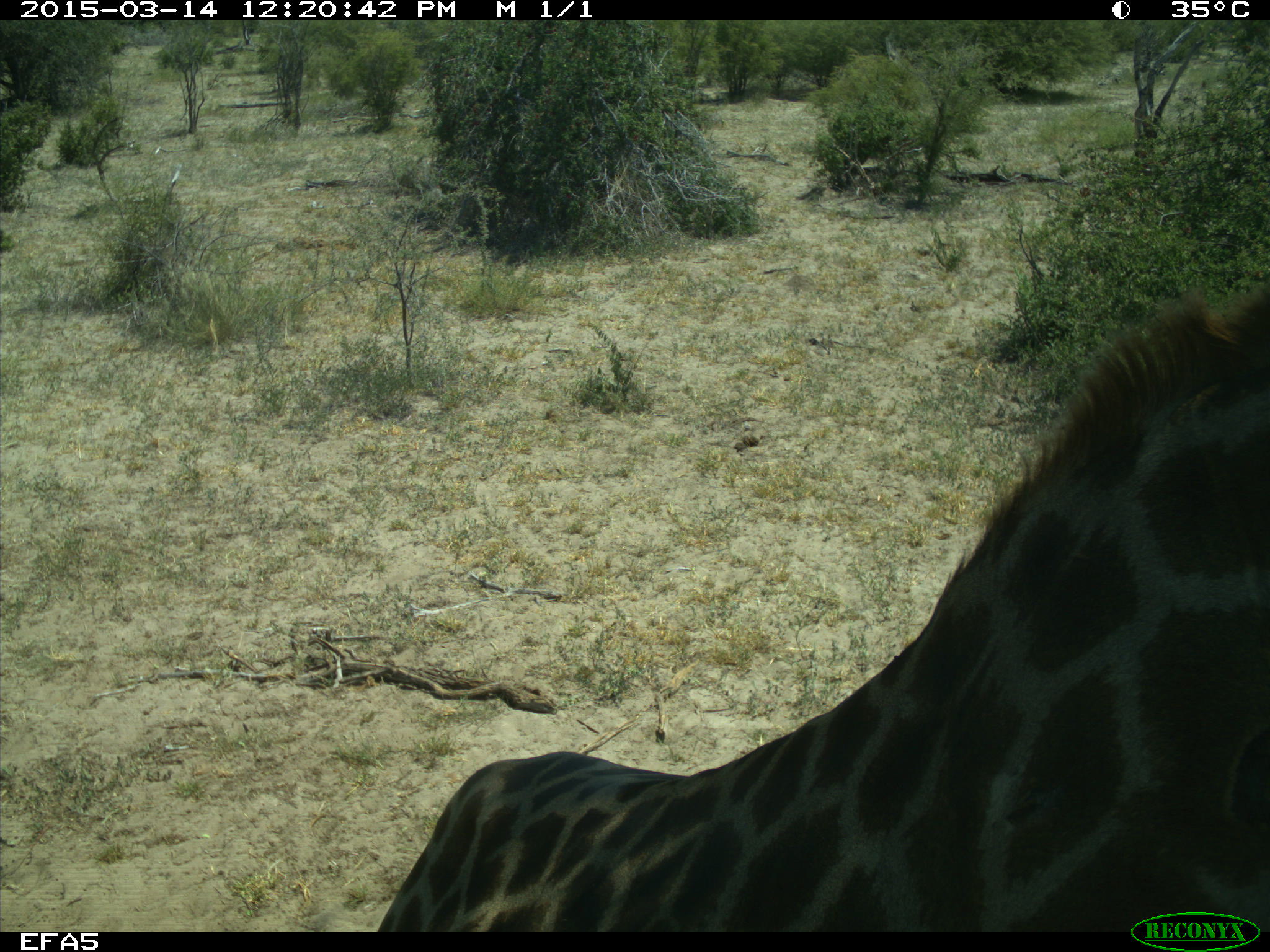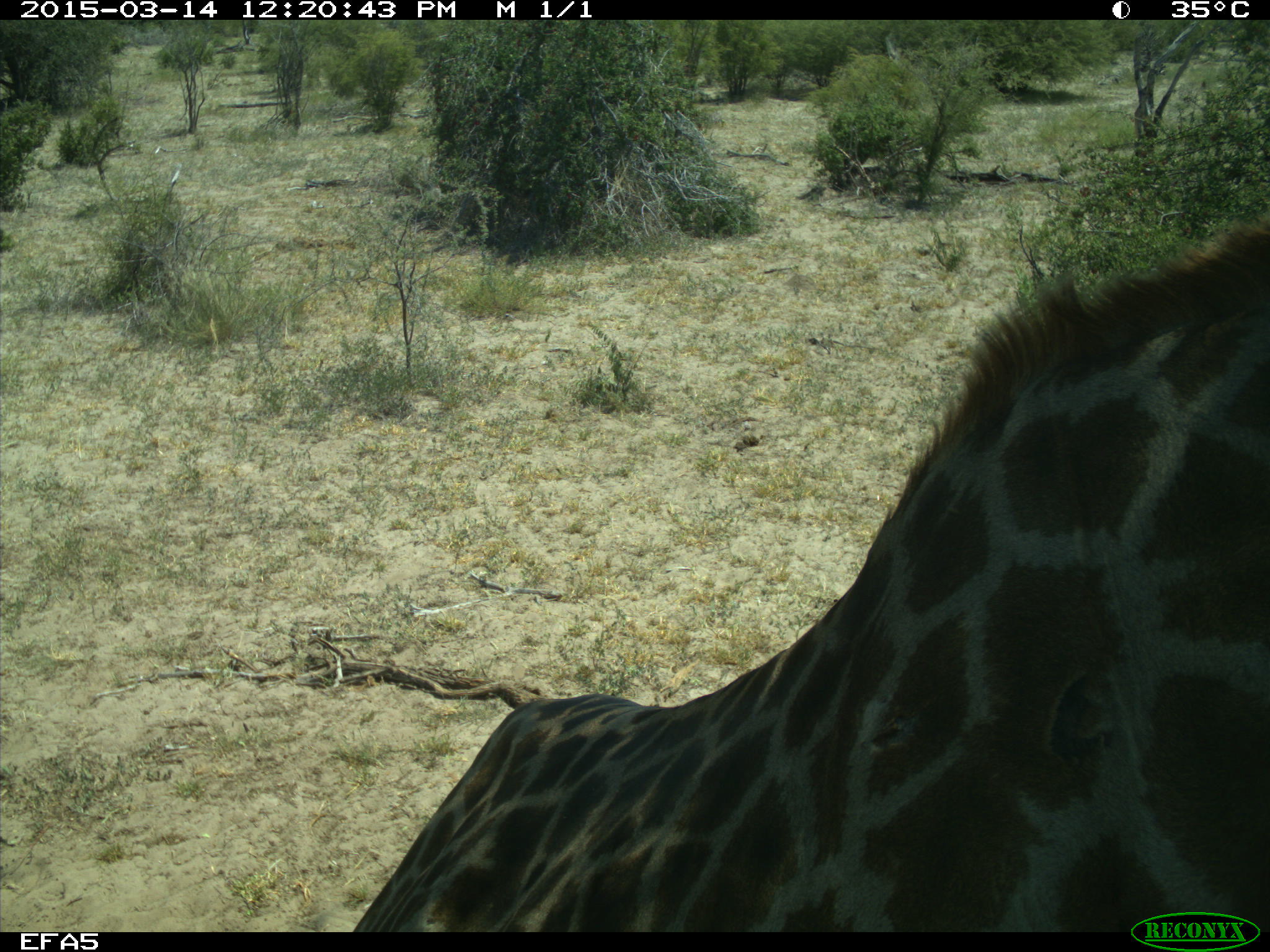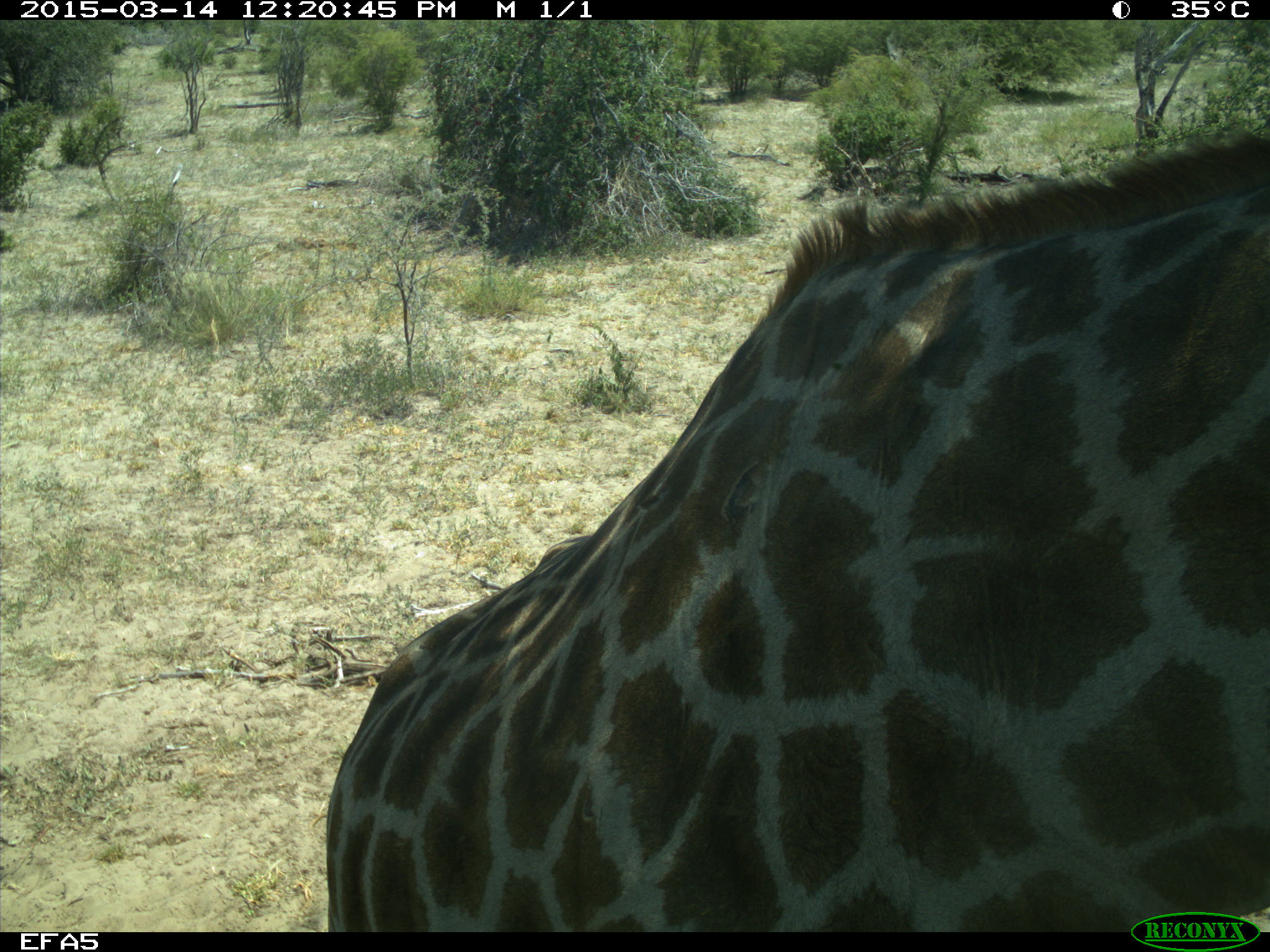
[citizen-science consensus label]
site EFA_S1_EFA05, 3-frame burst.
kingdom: Animalia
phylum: Chordata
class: Mammalia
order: Artiodactyla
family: Giraffidae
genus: Giraffa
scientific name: Giraffa camelopardalis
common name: giraffe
Giraffe (Giraffa camelopardalis), count 1. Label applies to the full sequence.